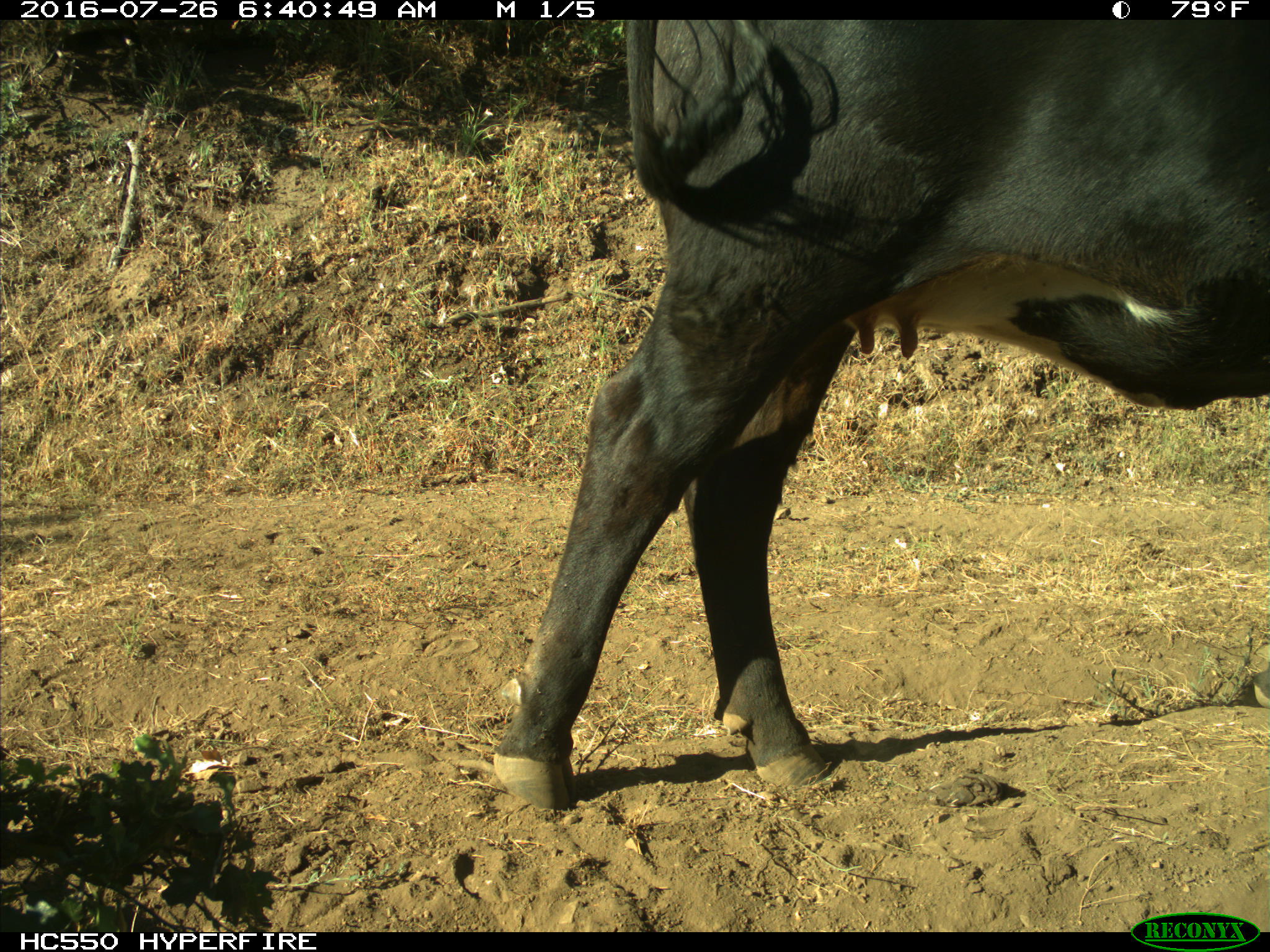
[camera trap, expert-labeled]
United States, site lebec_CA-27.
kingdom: Animalia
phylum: Chordata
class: Mammalia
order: Artiodactyla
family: Bovidae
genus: Bos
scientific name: Bos taurus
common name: domestic cow